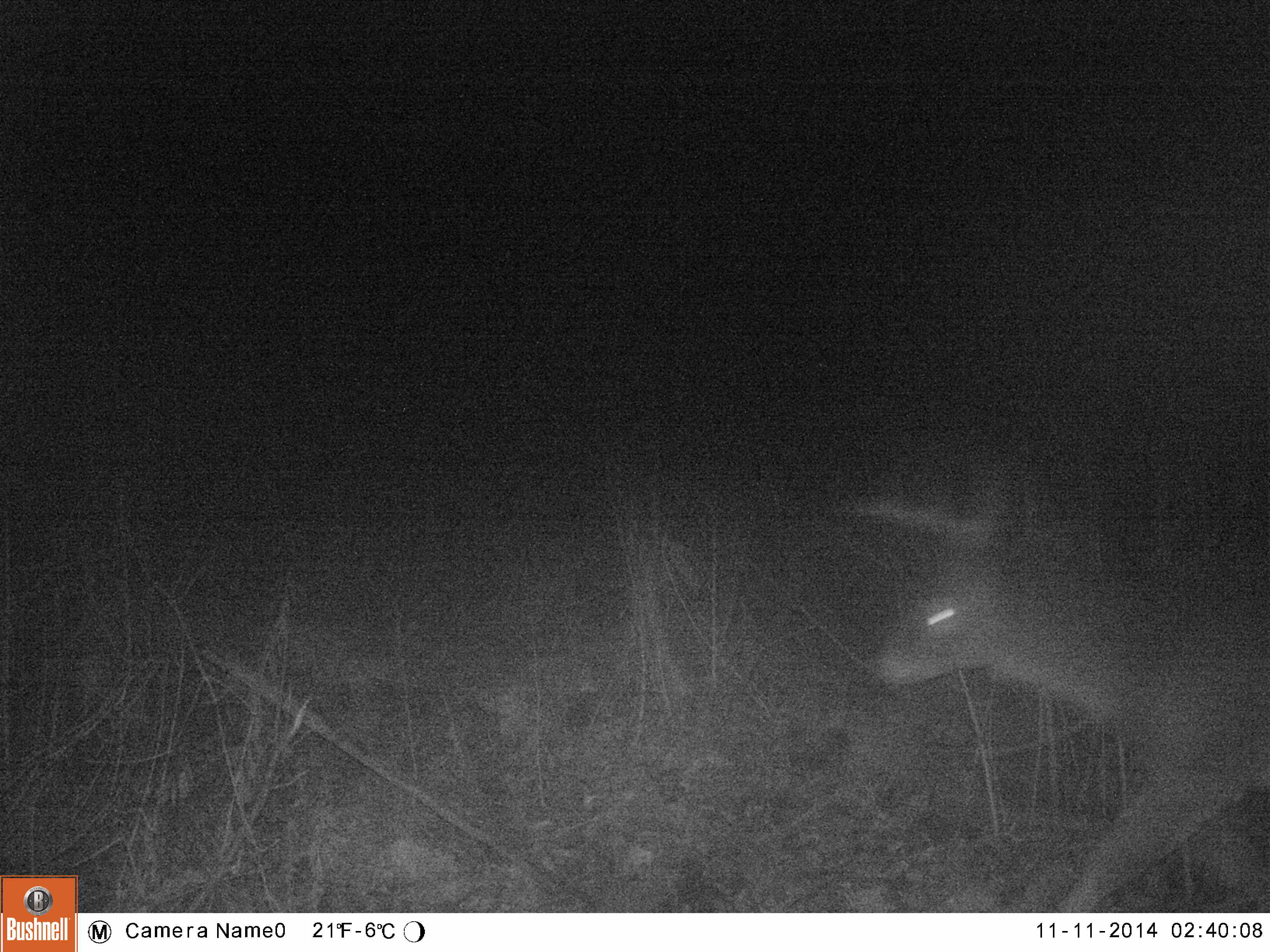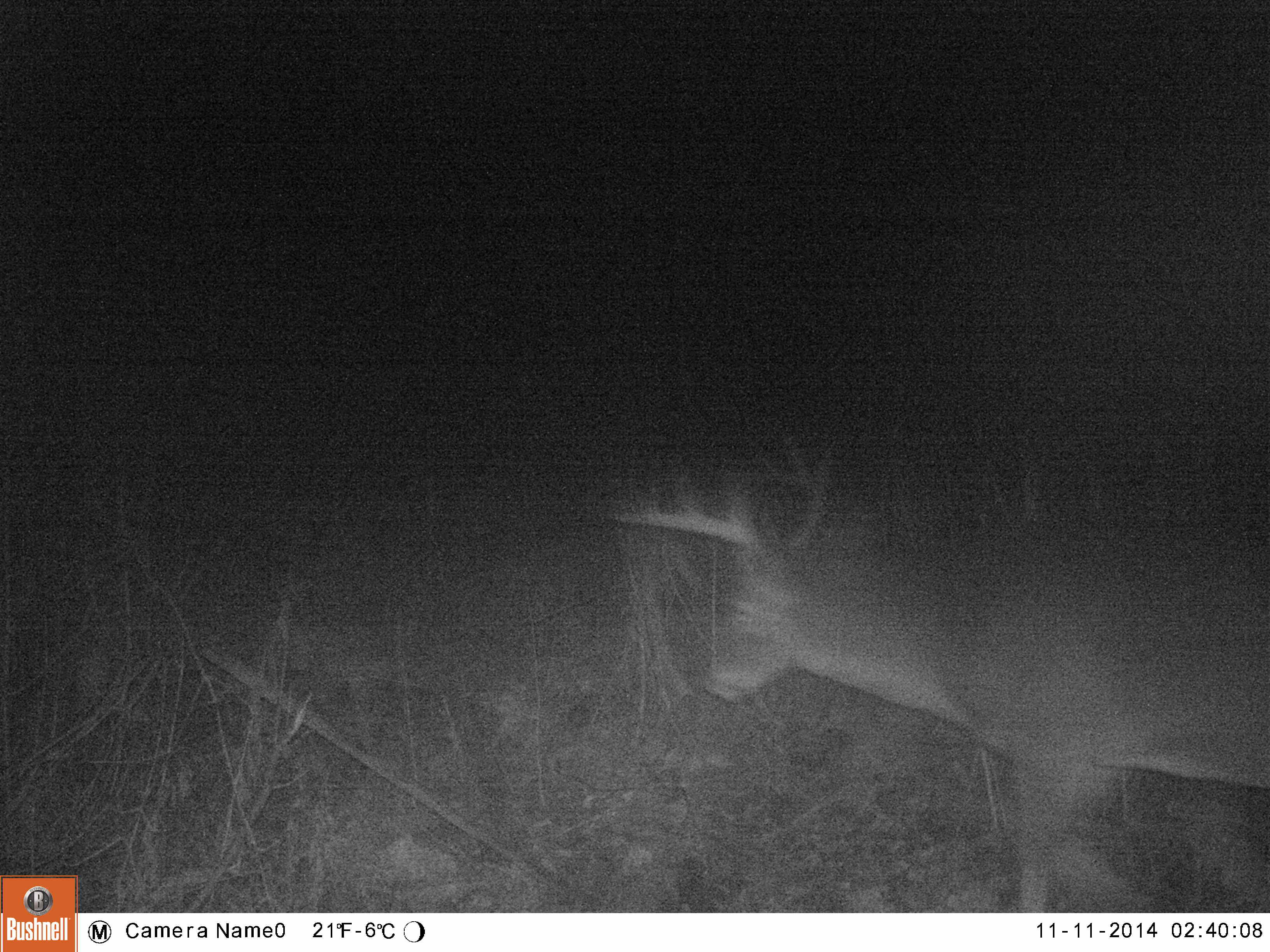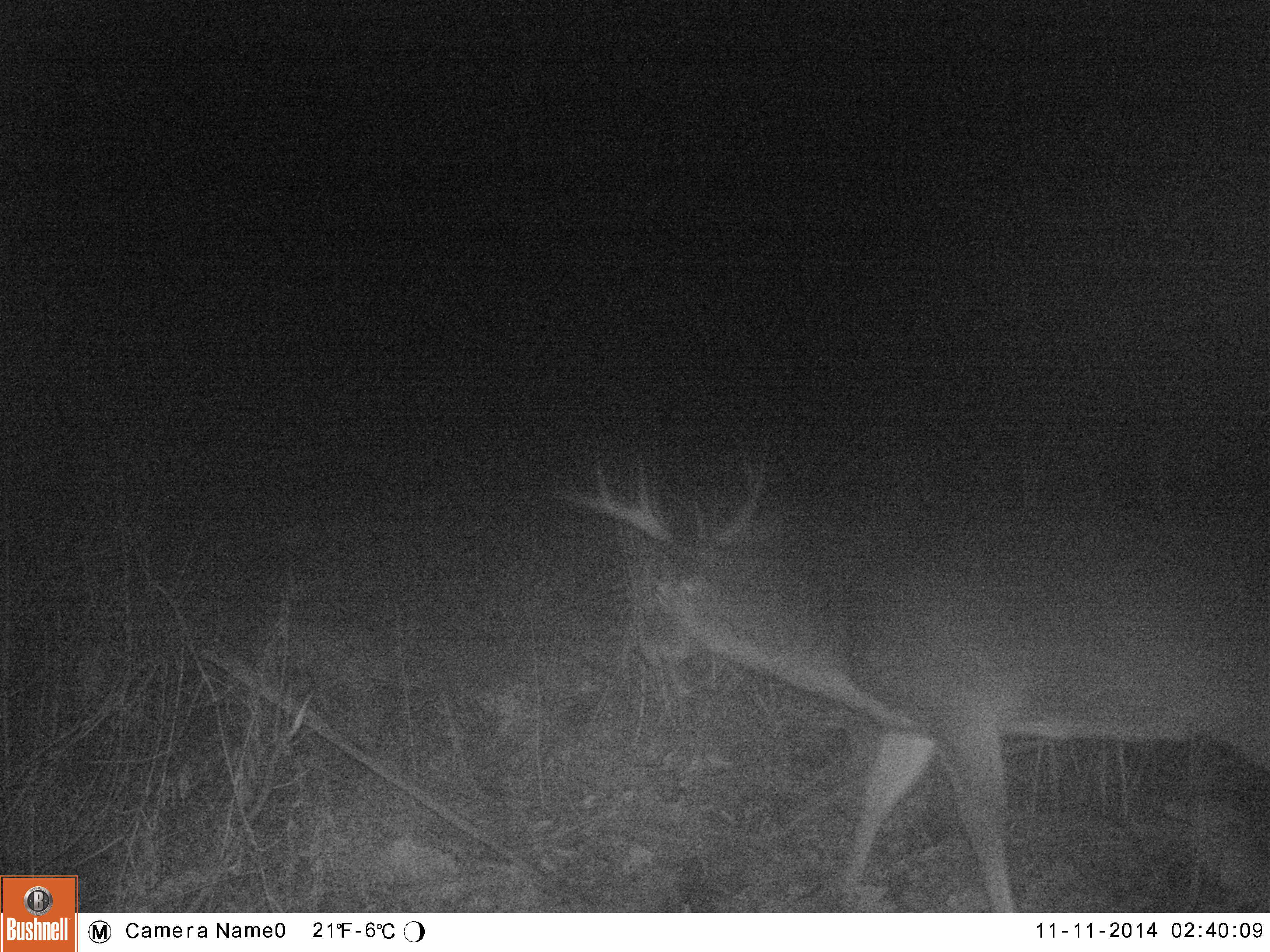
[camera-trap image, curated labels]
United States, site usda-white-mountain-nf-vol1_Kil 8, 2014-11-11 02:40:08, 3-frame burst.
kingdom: Animalia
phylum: Chordata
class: Mammalia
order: Artiodactyla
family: Cervidae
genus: Odocoileus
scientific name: Odocoileus virginianus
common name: white-tailed deer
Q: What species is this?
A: White-tailed deer (Odocoileus virginianus).